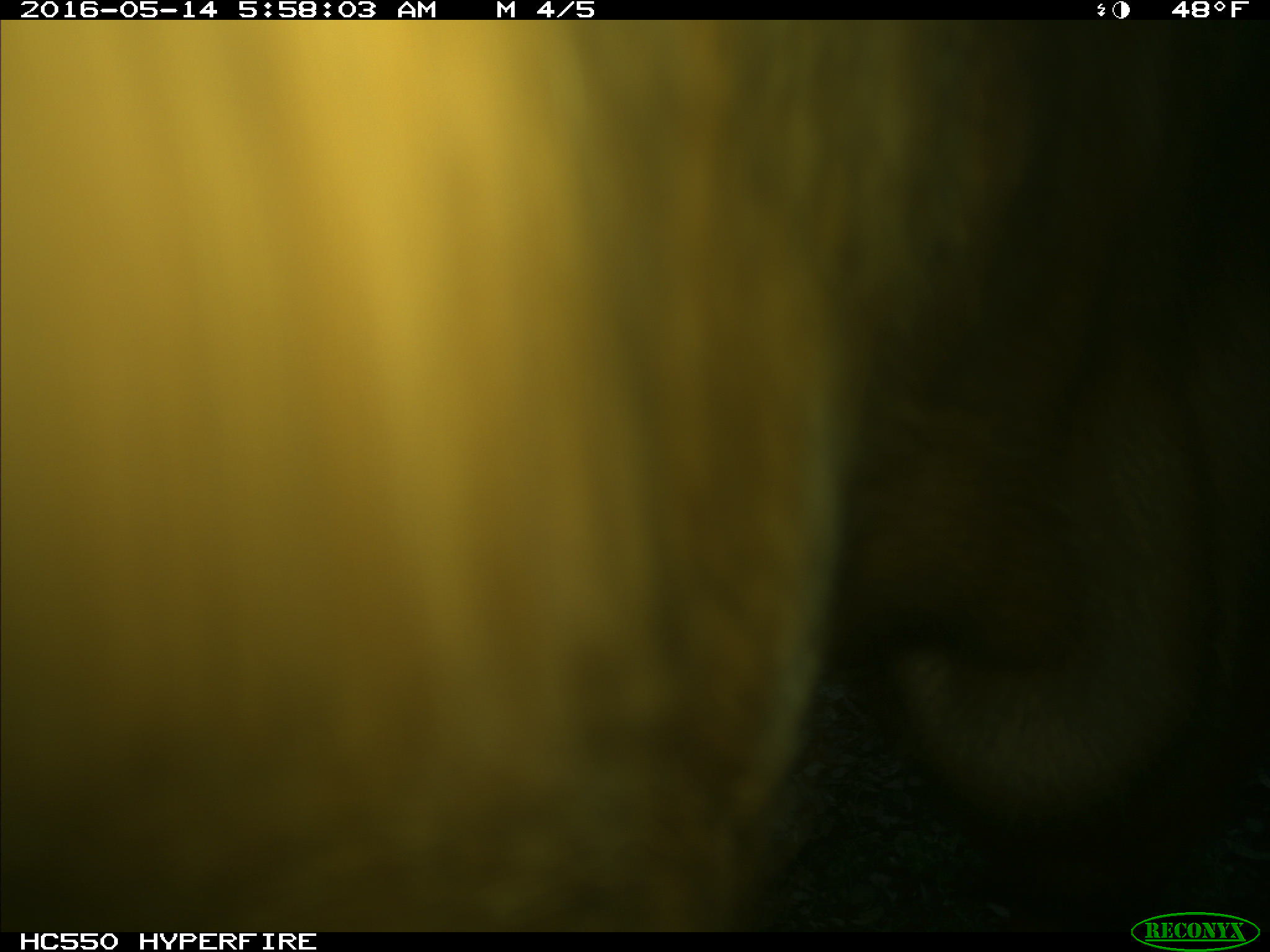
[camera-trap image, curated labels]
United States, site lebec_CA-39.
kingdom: Animalia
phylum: Chordata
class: Mammalia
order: Artiodactyla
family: Bovidae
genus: Bos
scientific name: Bos taurus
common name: domestic cow